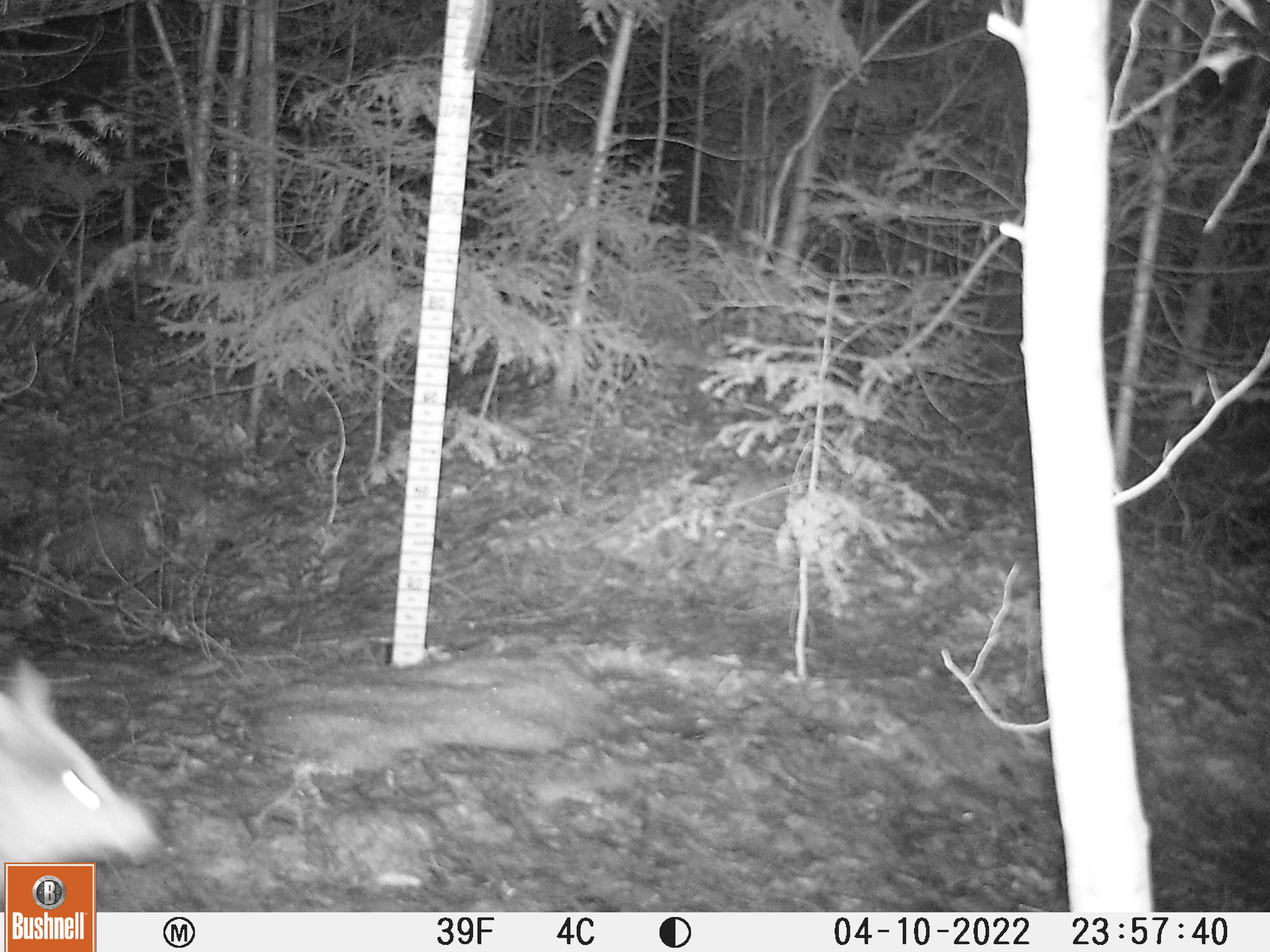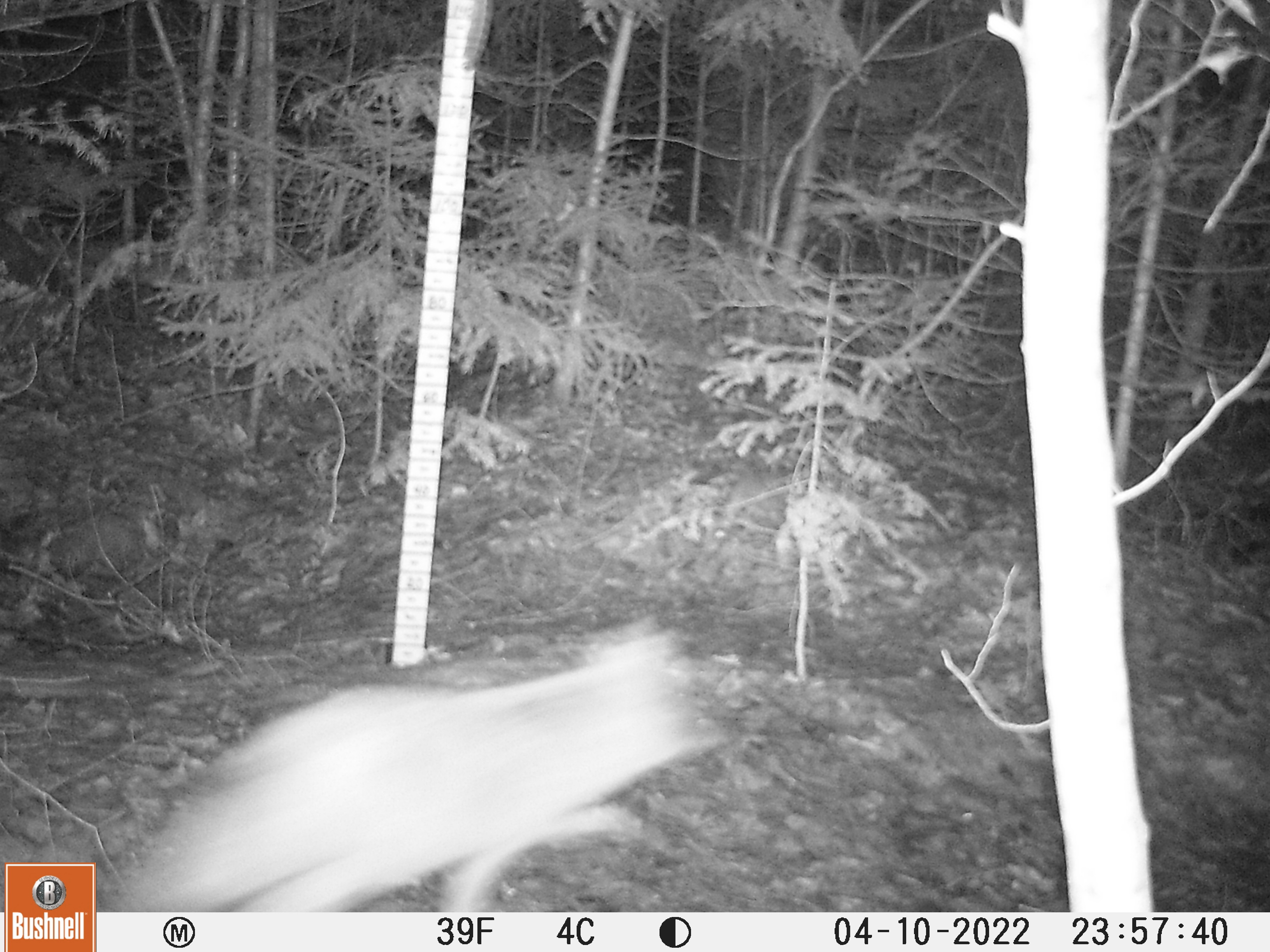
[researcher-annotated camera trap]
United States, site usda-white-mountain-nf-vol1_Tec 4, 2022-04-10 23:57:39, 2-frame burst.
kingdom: Animalia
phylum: Chordata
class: Mammalia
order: Carnivora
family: Canidae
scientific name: Canidae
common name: canid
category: canid sp.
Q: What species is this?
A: Canid sp. (canid) (Canidae).